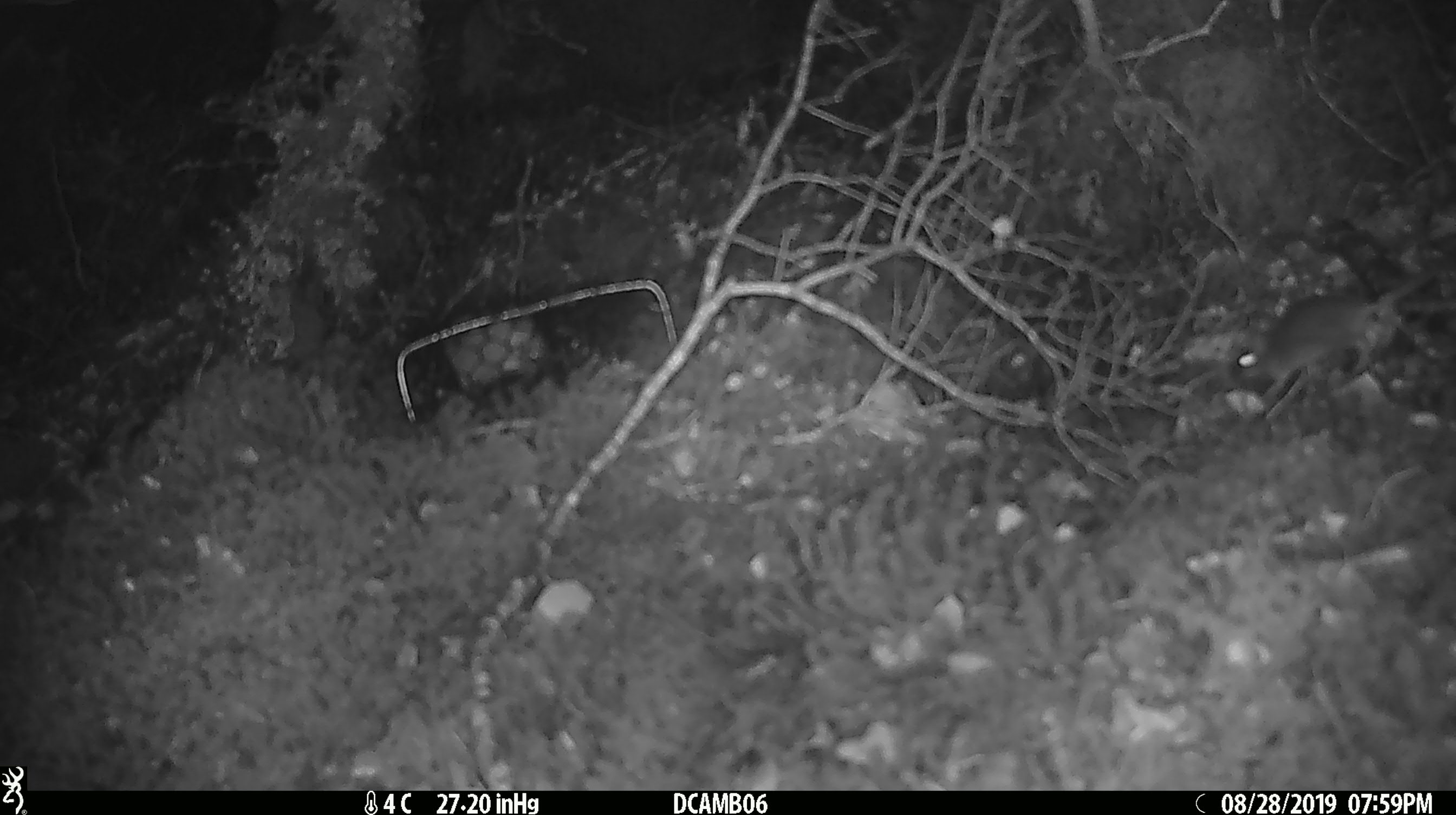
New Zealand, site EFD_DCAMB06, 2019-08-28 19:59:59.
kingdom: Animalia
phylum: Chordata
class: Mammalia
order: Rodentia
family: Muridae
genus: Mus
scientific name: Mus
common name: mouse